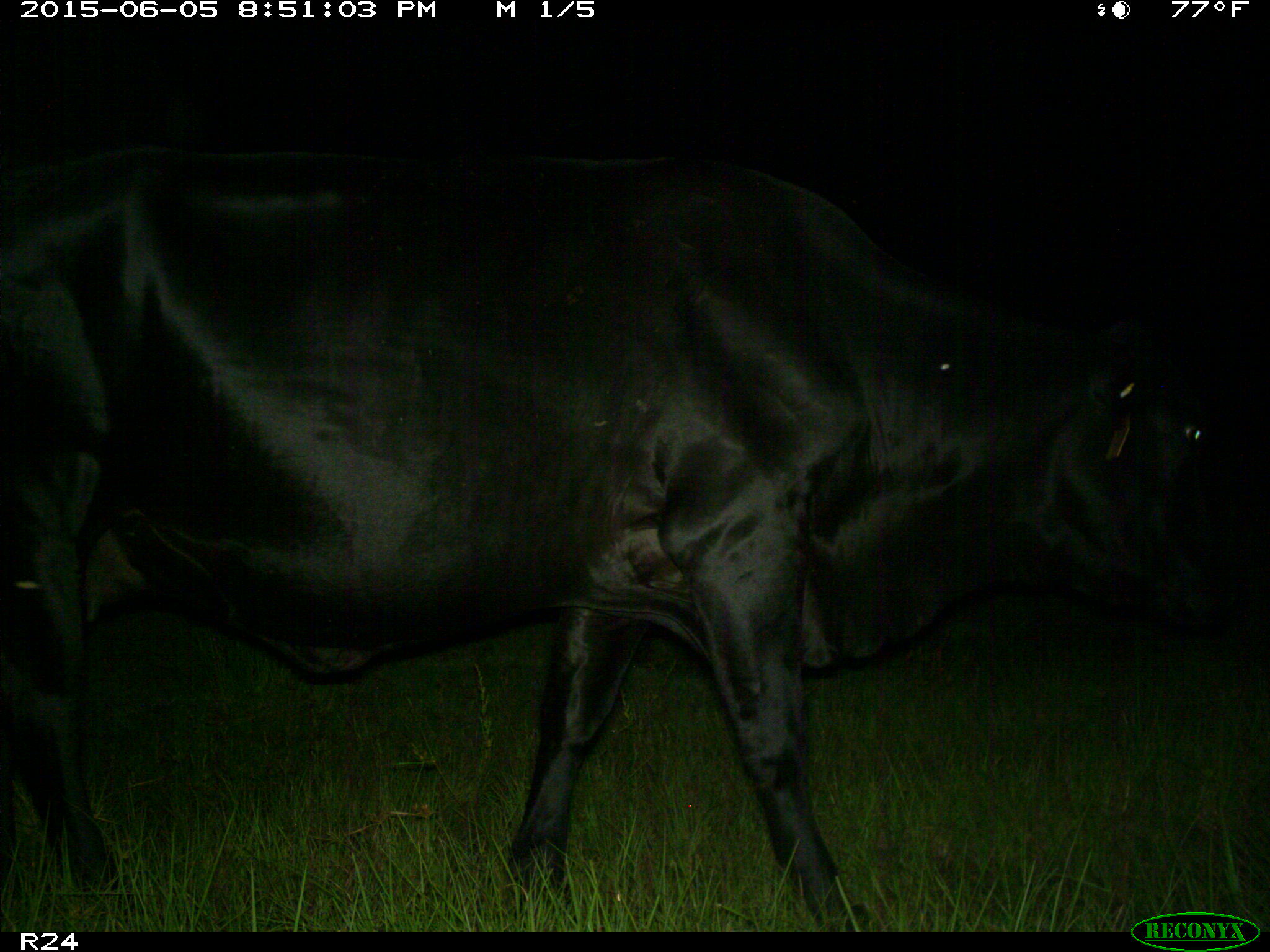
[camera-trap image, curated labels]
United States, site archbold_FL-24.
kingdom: Animalia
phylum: Chordata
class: Mammalia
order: Artiodactyla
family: Bovidae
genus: Bos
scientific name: Bos taurus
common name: domestic cow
Bos taurus (domestic cow).